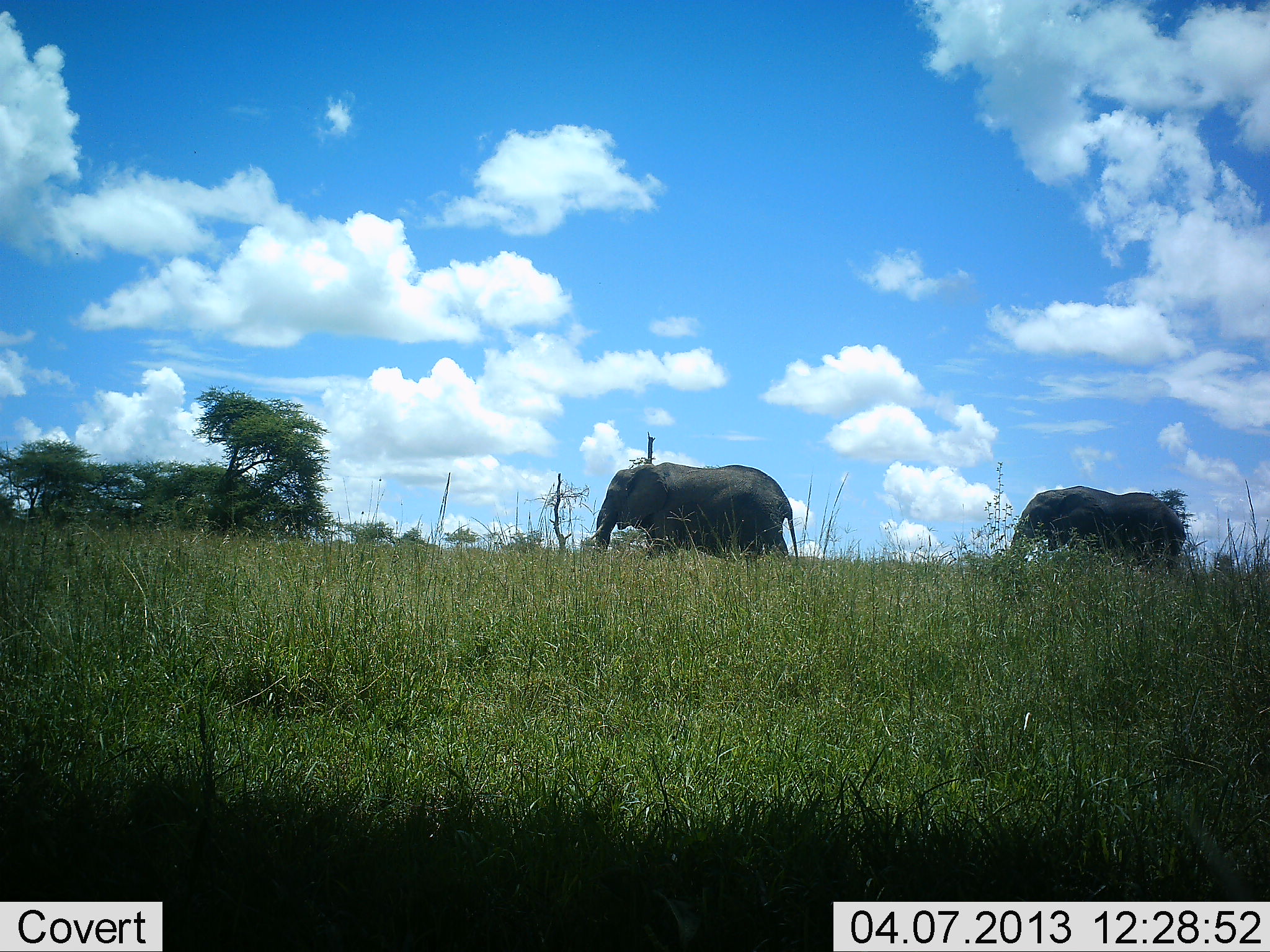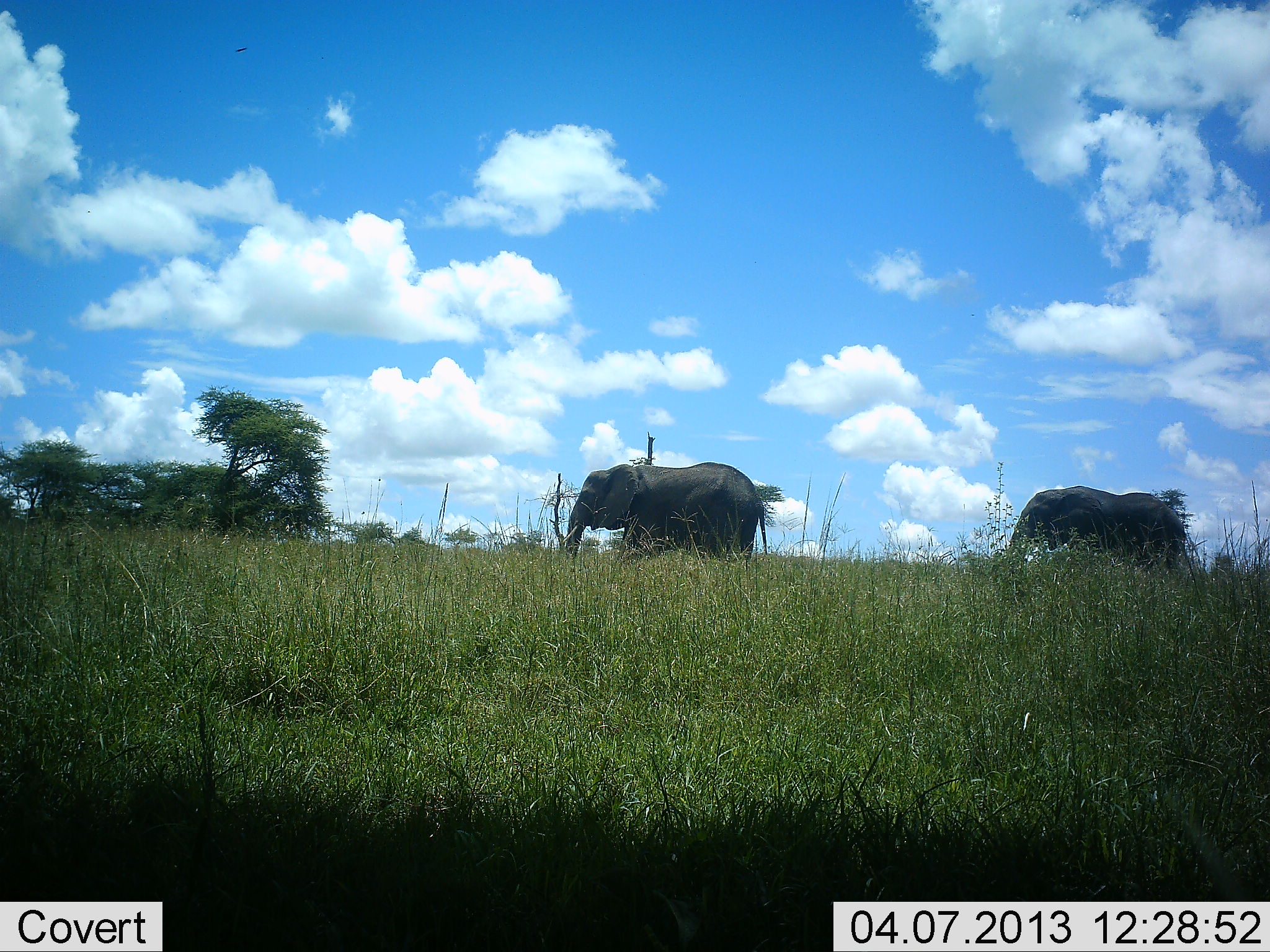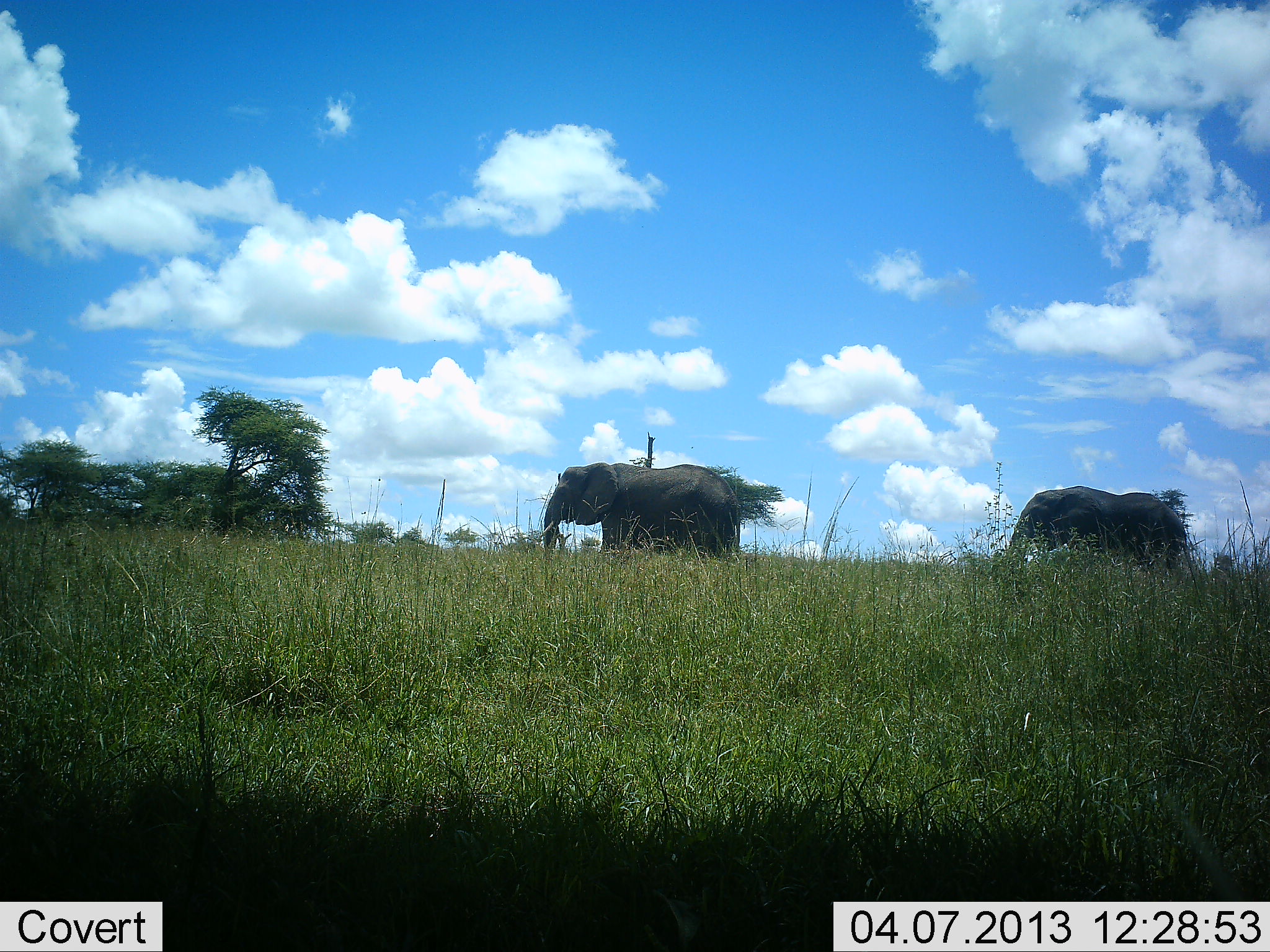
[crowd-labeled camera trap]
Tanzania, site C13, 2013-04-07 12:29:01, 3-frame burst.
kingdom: Animalia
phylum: Chordata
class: Mammalia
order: Proboscidea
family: Elephantidae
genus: Loxodonta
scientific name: Loxodonta africana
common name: african bush elephant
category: elephant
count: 2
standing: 46%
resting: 0%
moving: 97%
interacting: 0%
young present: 0%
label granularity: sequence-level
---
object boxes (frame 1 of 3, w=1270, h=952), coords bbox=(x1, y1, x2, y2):
animal: bbox=(595, 462, 802, 568); bbox=(1004, 486, 1186, 582)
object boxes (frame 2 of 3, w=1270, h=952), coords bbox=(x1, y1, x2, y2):
animal: bbox=(559, 463, 770, 574); bbox=(1006, 486, 1193, 586)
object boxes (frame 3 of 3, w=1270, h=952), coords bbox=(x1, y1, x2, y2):
animal: bbox=(1002, 485, 1204, 597); bbox=(540, 462, 744, 563)